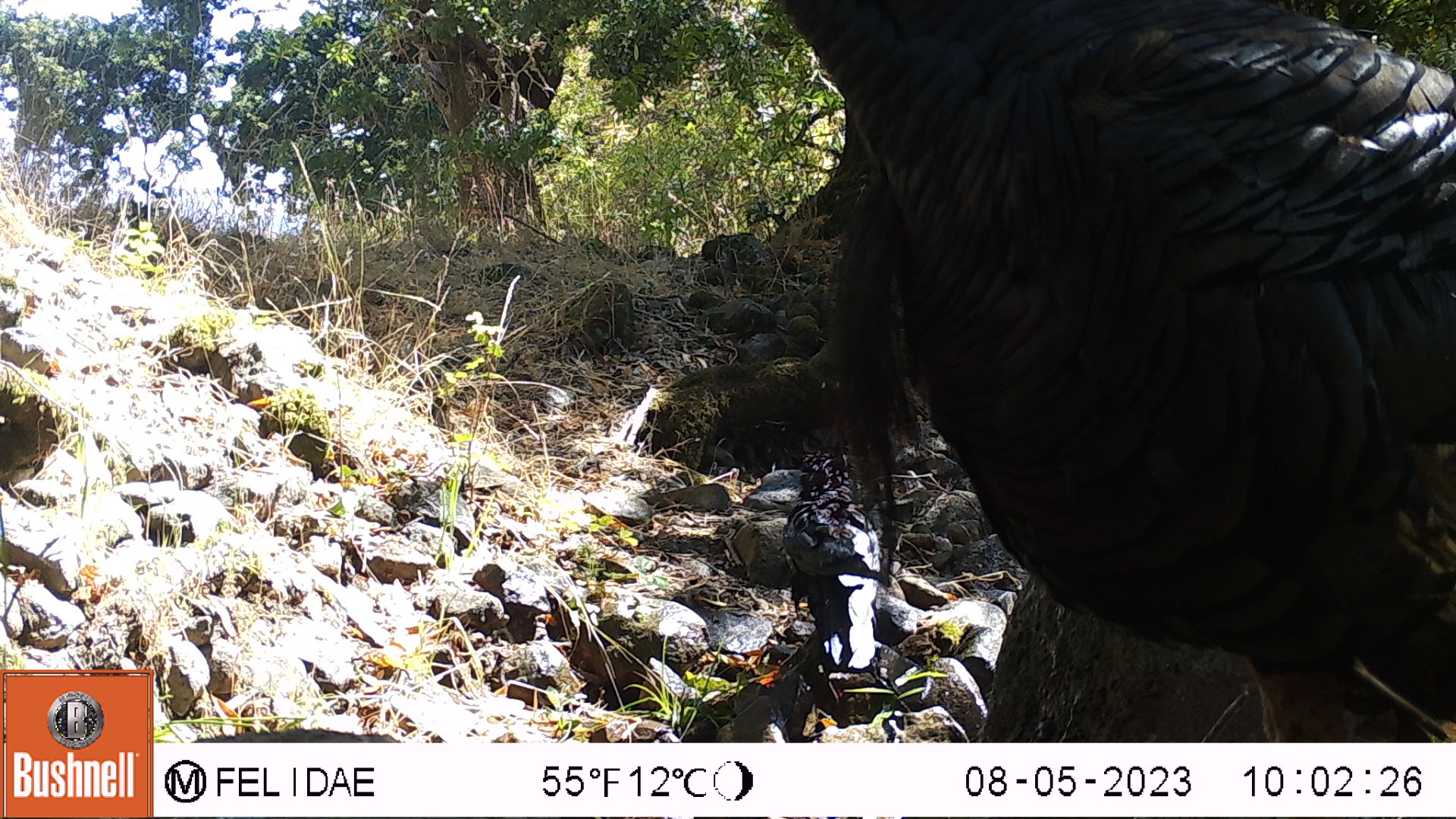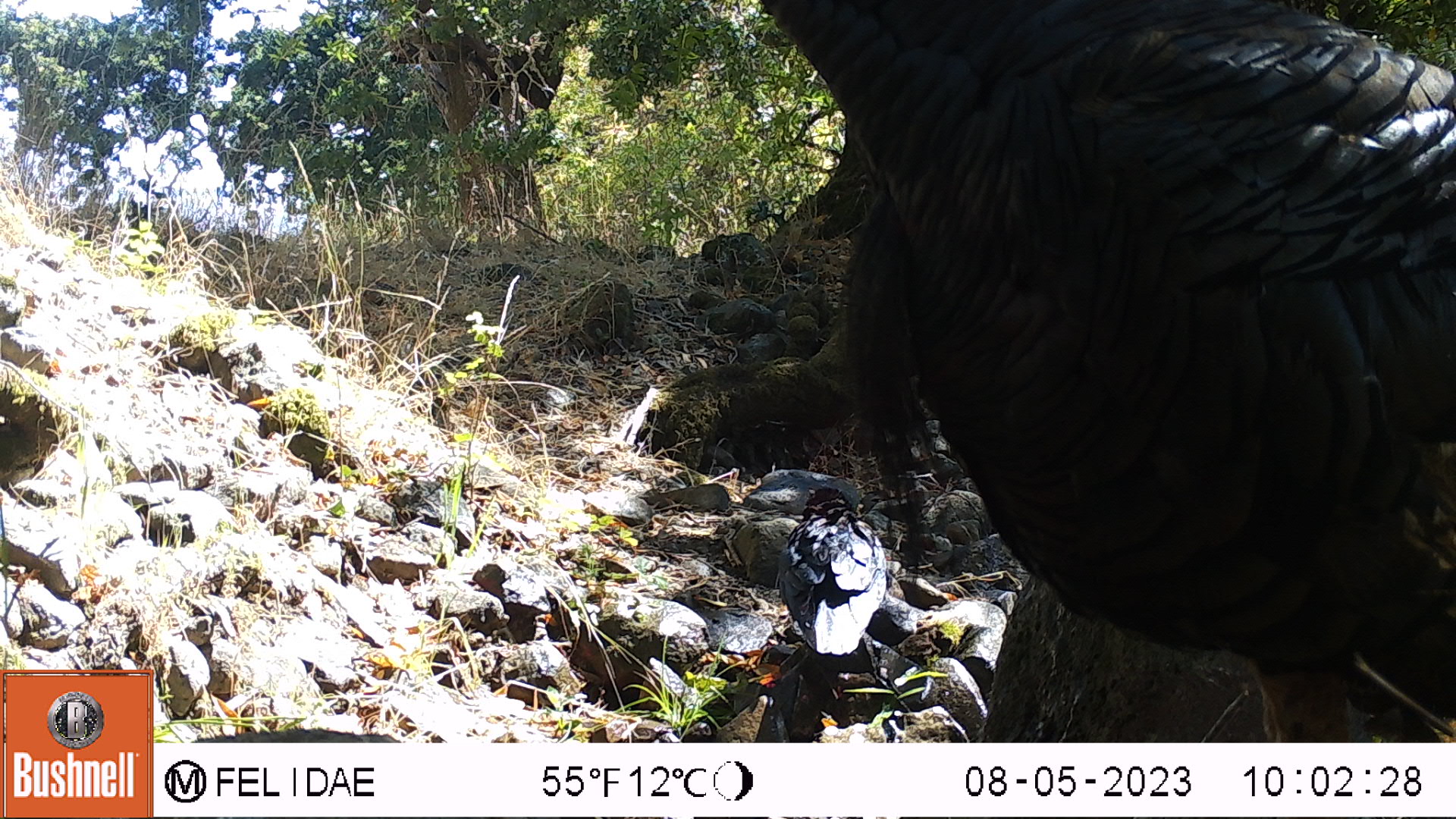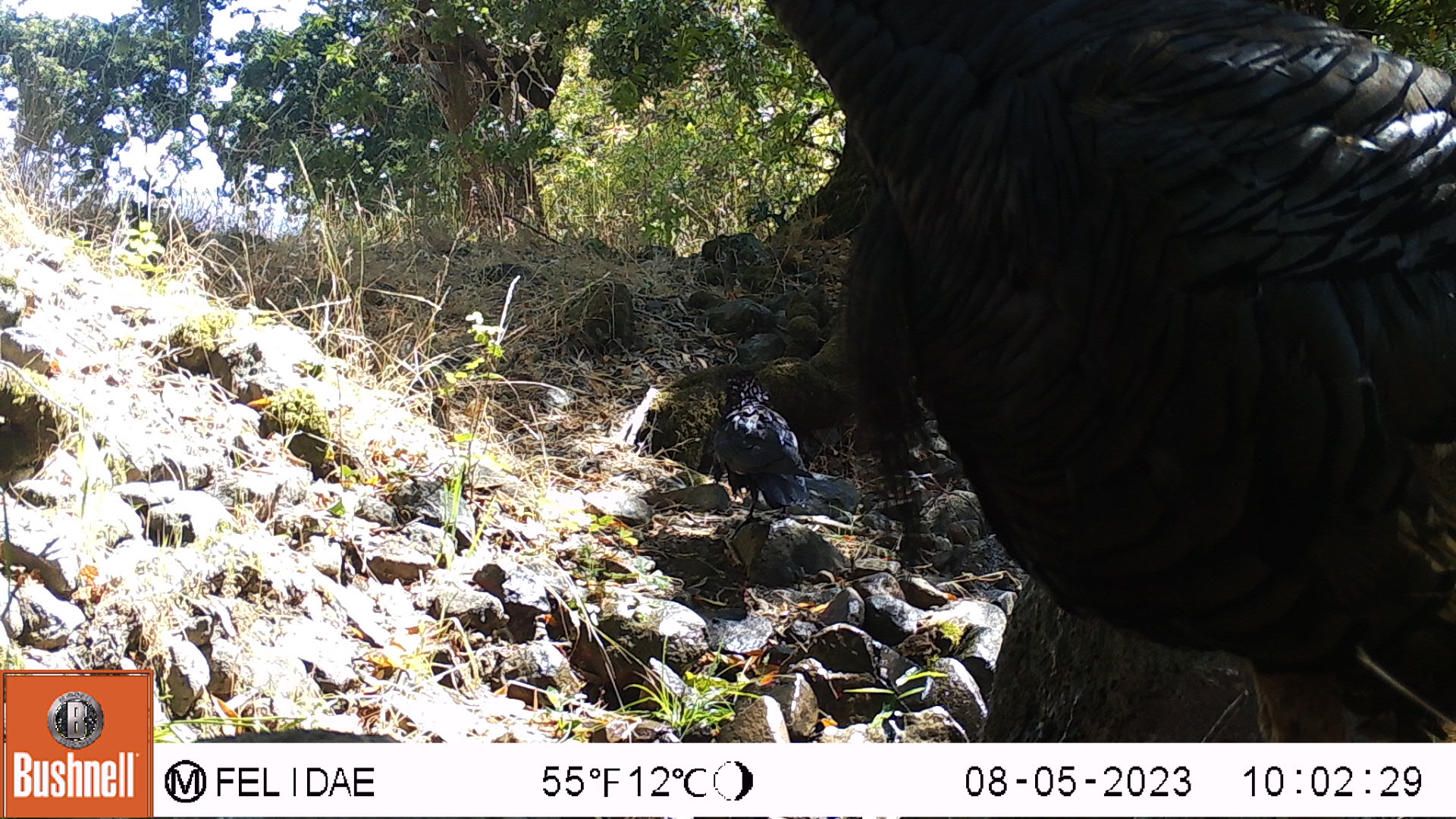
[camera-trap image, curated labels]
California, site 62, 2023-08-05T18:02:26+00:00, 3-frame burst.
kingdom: Animalia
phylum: Chordata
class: Aves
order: Galliformes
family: Phasianidae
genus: Meleagris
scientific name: Meleagris gallopavo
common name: turkey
Turkey (Meleagris gallopavo).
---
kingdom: Animalia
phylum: Chordata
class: Aves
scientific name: Aves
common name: bird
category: unknown bird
Unknown bird (bird) (Aves).